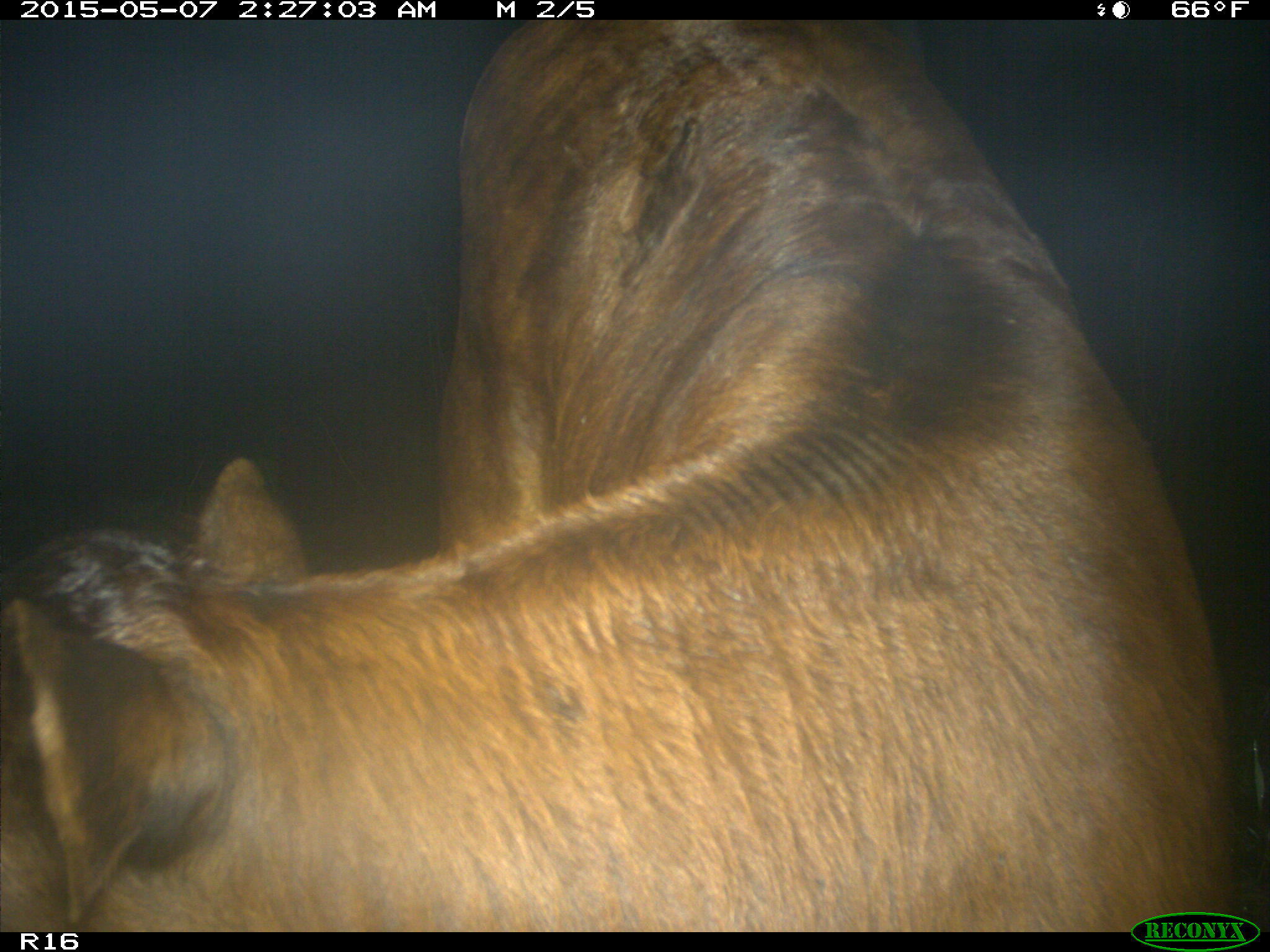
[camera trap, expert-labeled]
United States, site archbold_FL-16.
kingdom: Animalia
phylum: Chordata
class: Mammalia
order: Artiodactyla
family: Bovidae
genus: Bos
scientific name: Bos taurus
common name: domestic cow